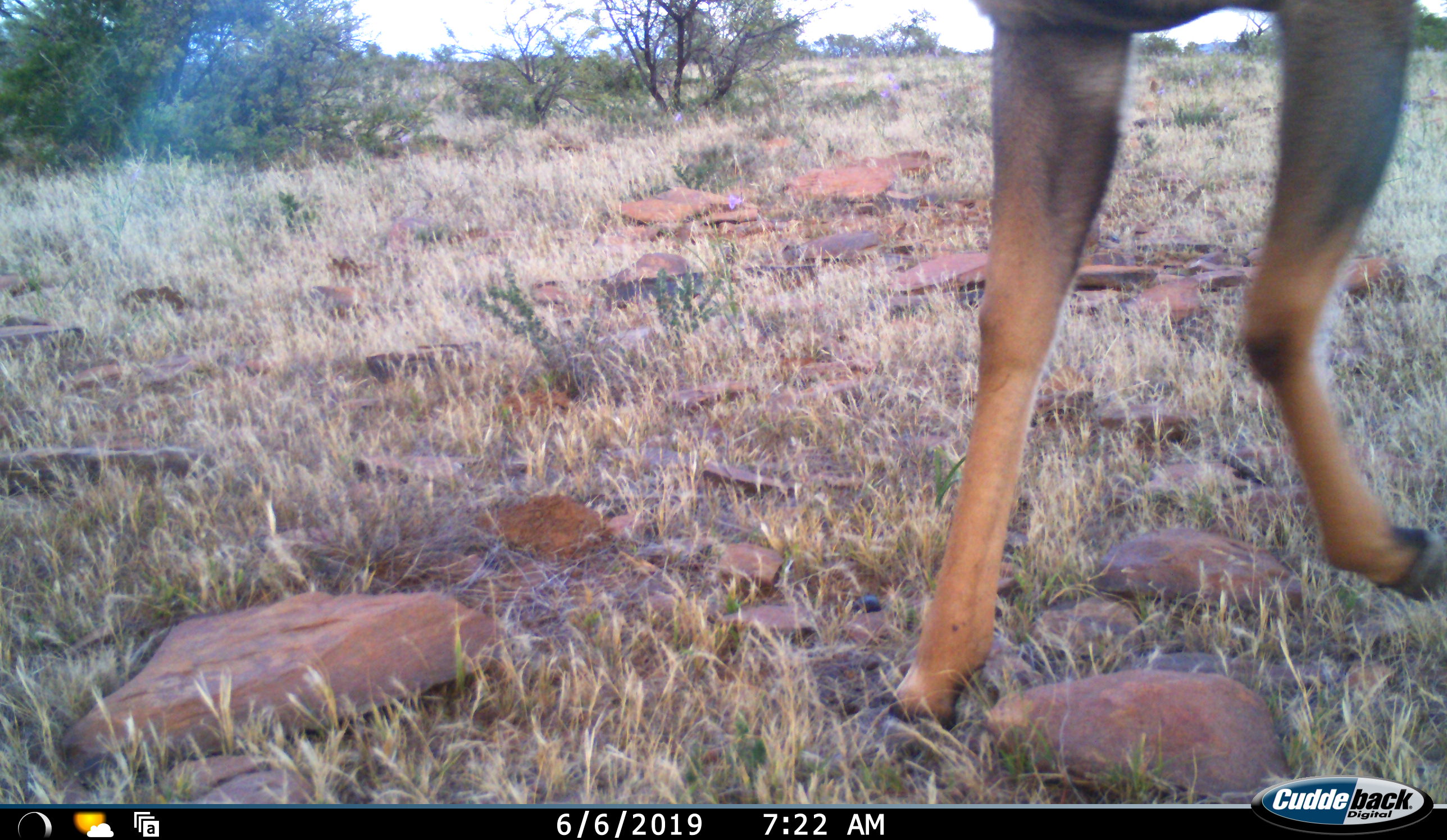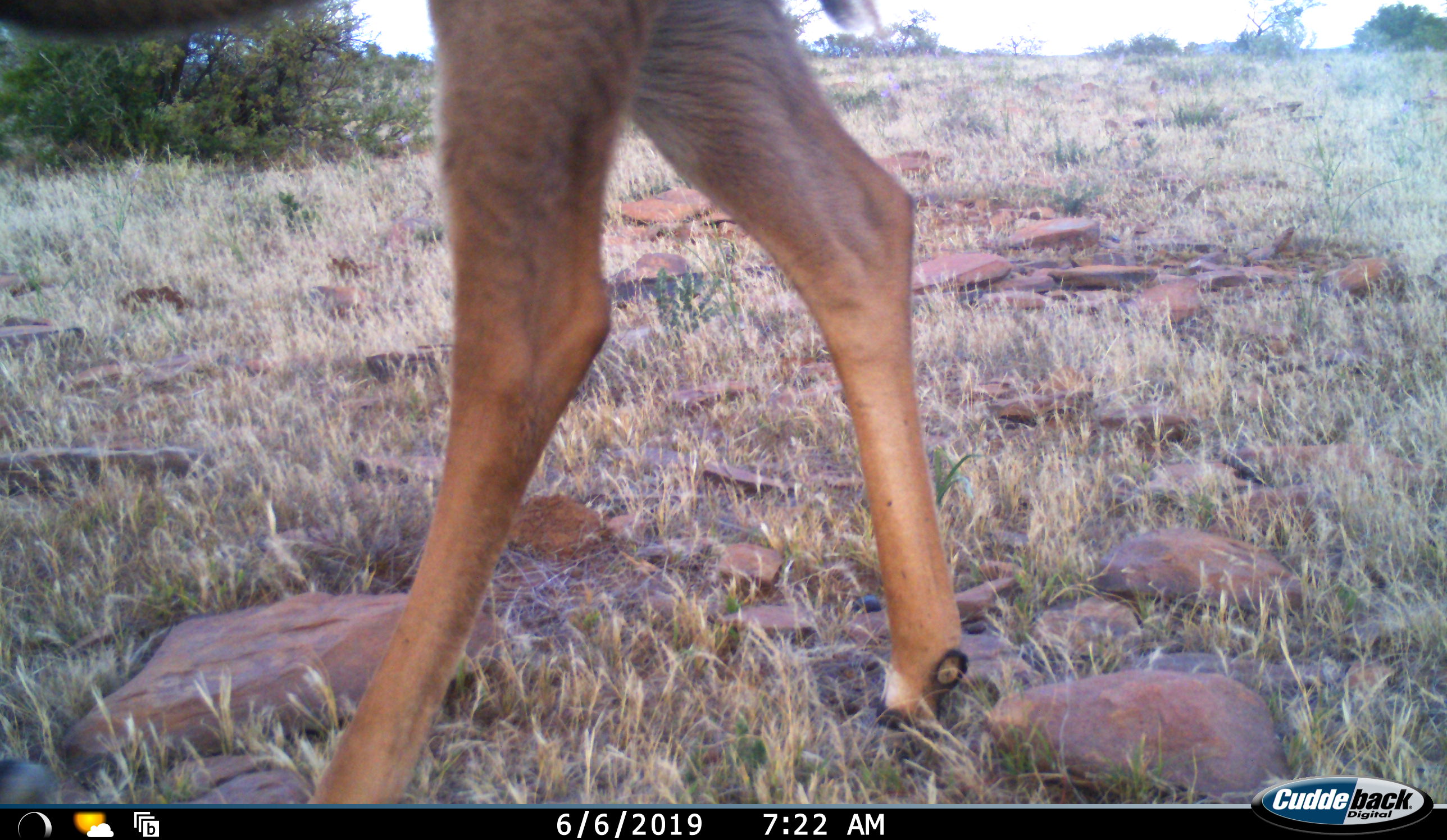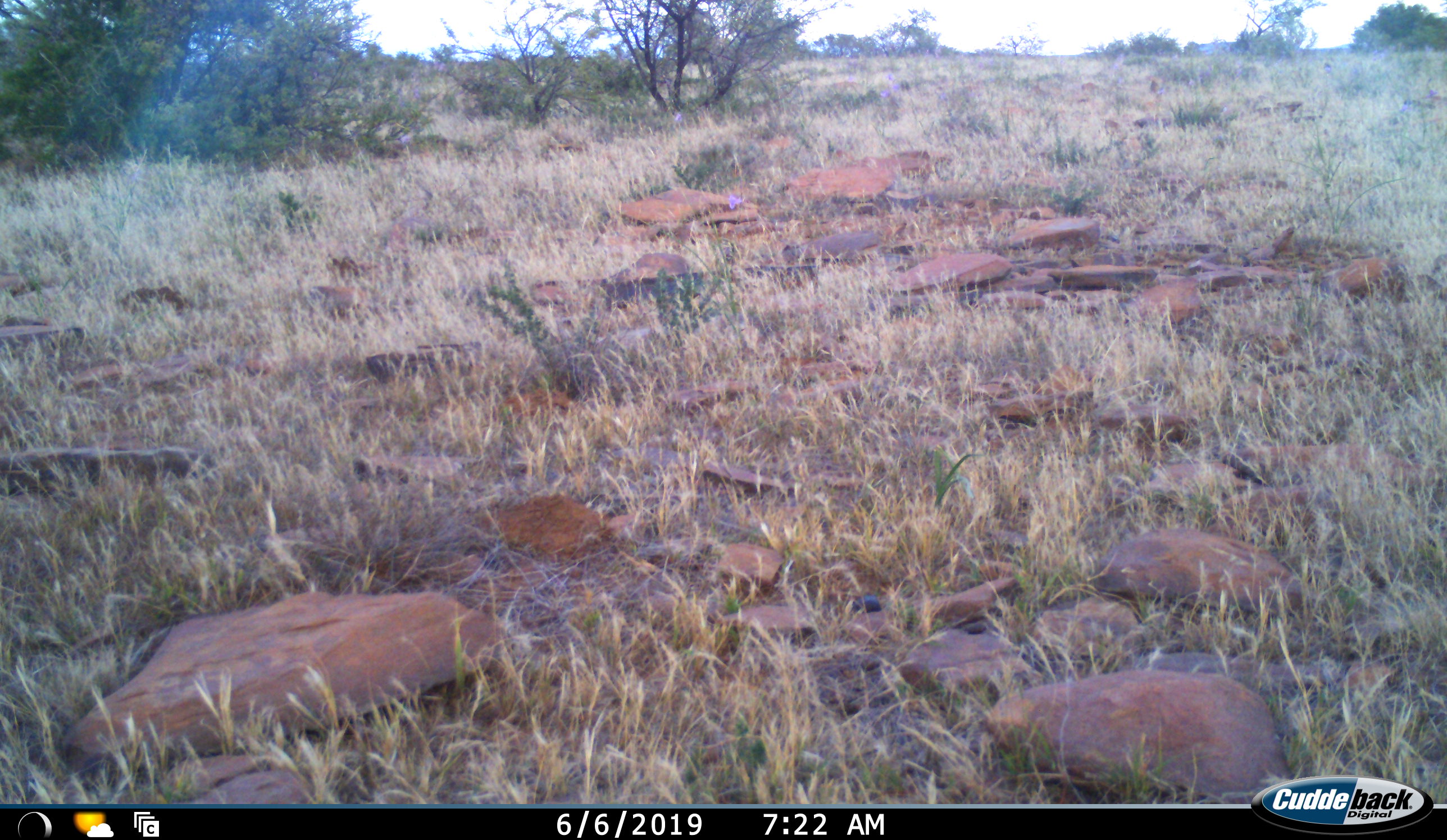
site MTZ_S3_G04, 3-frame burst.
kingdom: Animalia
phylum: Chordata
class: Mammalia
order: Artiodactyla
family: Bovidae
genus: Sylvicapra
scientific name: Sylvicapra grimmia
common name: common duiker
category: duikercommongrey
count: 1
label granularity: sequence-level